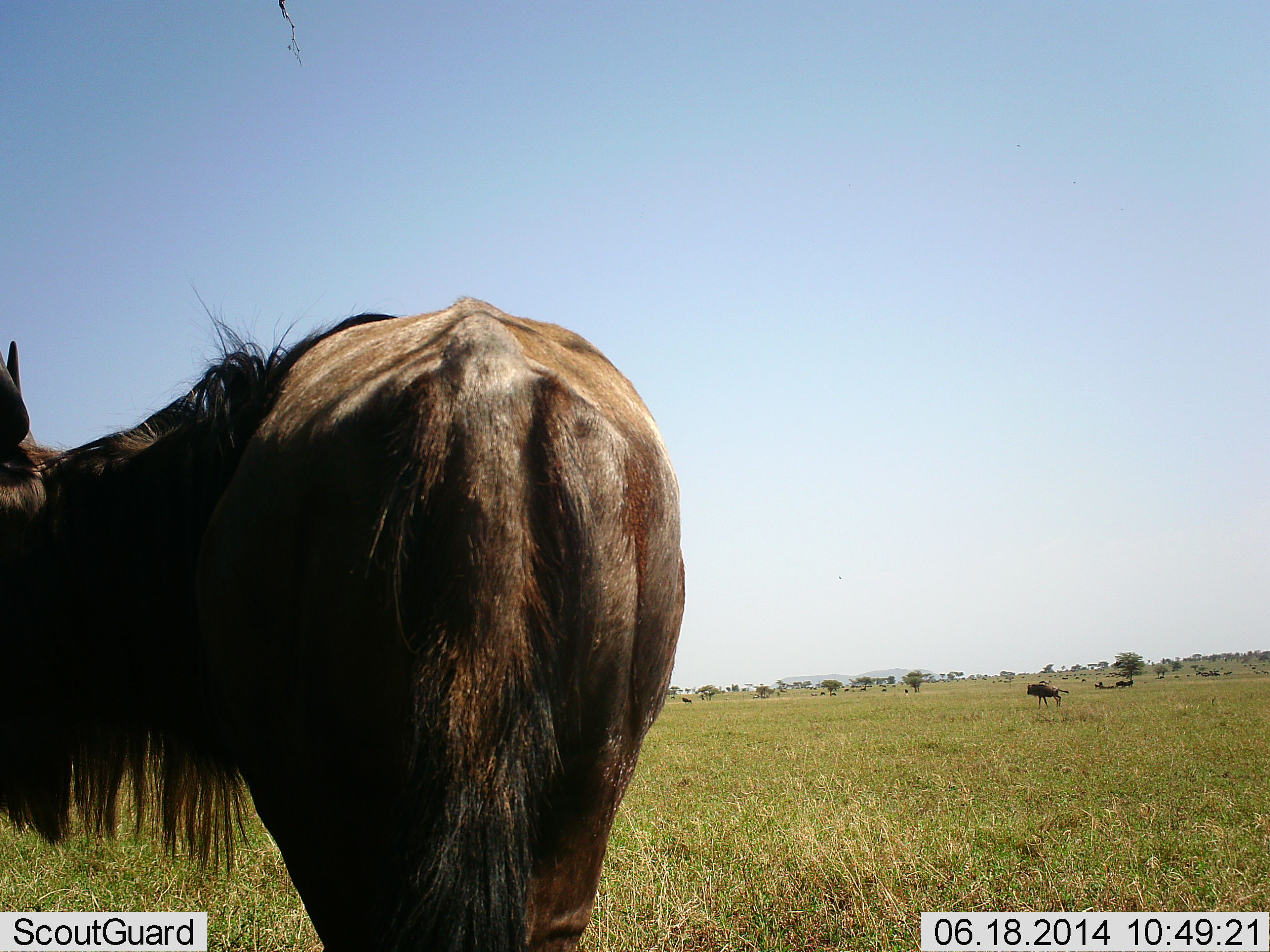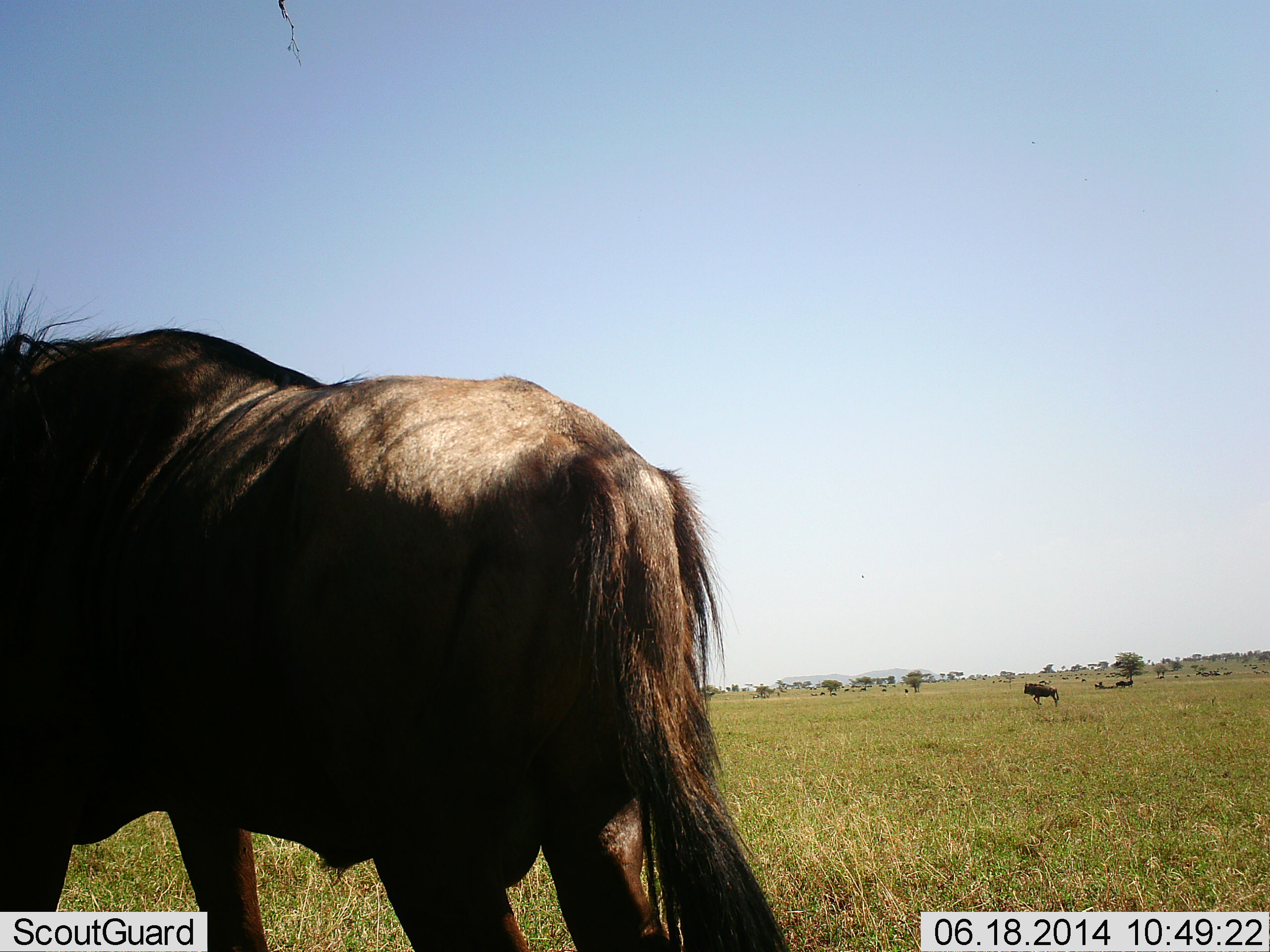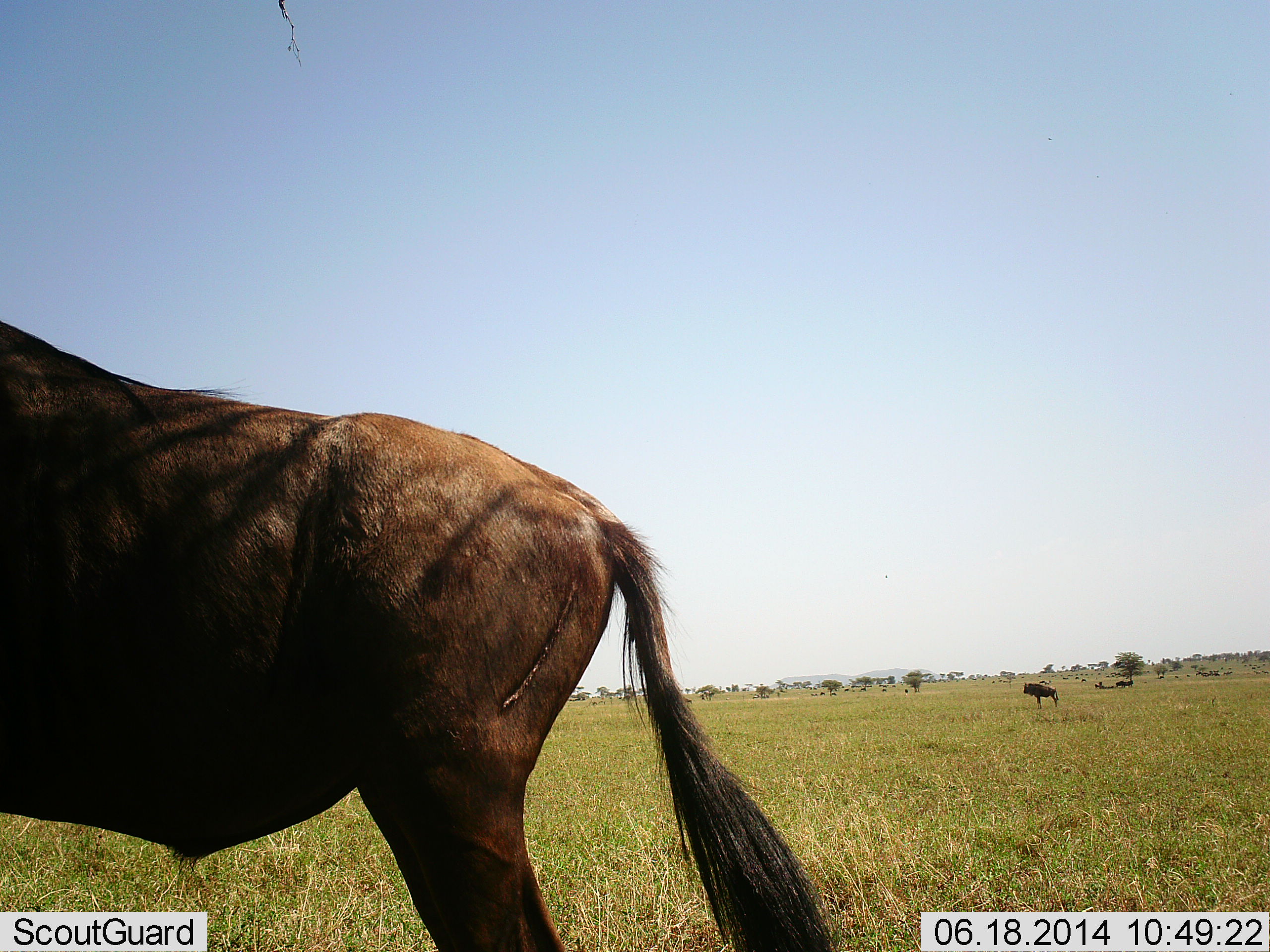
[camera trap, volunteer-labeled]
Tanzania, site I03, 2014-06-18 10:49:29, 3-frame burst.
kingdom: Animalia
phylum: Chordata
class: Mammalia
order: Artiodactyla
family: Bovidae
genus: Connochaetes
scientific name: Connochaetes taurinus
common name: blue wildebeest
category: wildebeest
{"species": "wildebeest (blue wildebeest) (Connochaetes taurinus)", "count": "2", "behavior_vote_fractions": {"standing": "80%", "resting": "0%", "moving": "20%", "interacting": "0%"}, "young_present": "0%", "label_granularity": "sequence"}